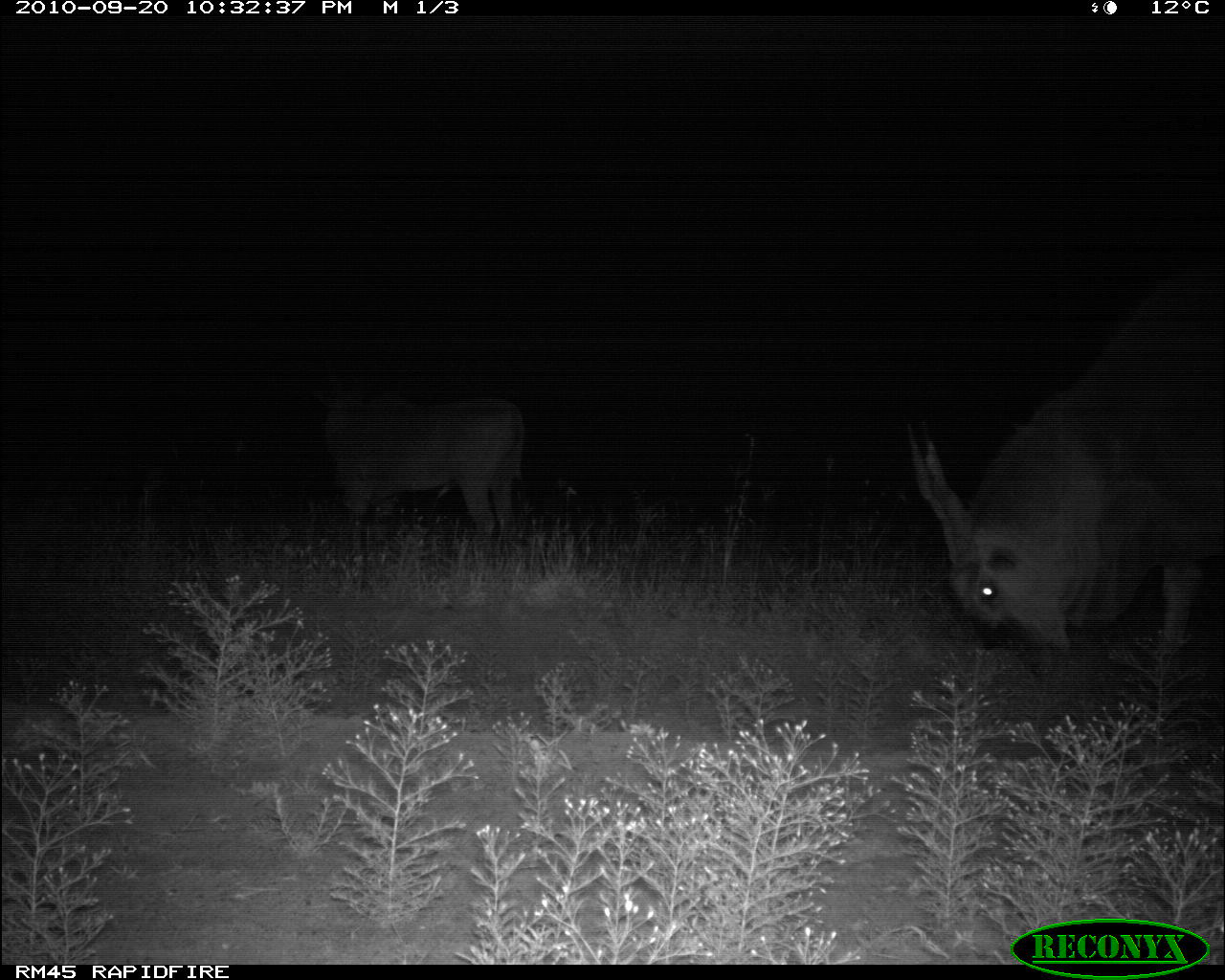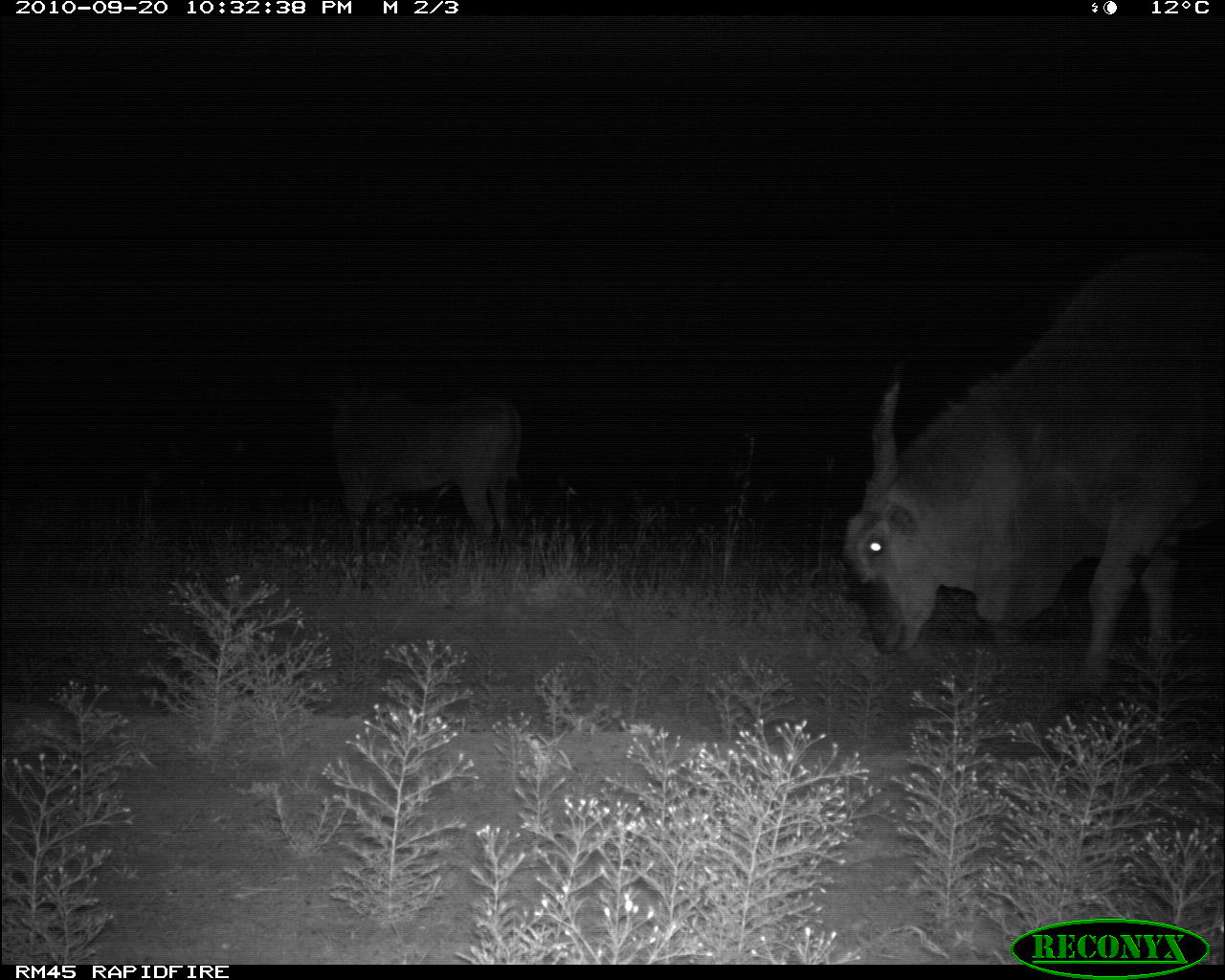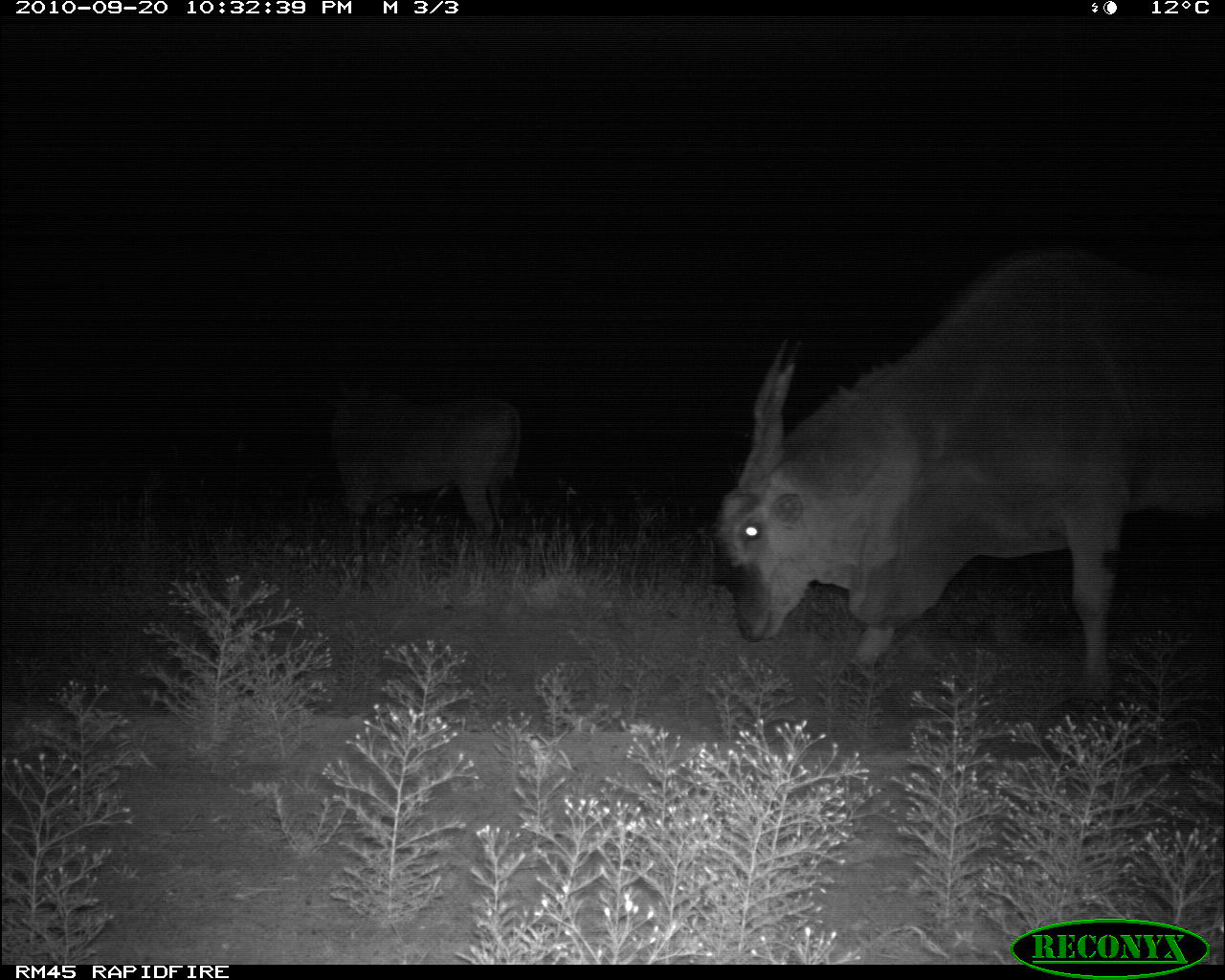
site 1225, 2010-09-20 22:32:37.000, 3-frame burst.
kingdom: Animalia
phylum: Chordata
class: Mammalia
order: Artiodactyla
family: Bovidae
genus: Tragelaphus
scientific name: Tragelaphus oryx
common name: eland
Tragelaphus oryx (eland), count 2.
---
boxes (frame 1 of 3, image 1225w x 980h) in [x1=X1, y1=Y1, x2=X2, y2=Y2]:
tragelaphus oryx: [x1=907, y1=262, x2=1225, y2=680]; [x1=311, y1=357, x2=525, y2=577]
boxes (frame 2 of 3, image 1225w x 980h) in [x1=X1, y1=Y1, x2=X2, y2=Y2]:
tragelaphus oryx: [x1=841, y1=244, x2=1225, y2=705]; [x1=324, y1=359, x2=524, y2=562]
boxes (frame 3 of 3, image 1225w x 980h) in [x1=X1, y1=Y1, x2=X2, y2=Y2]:
tragelaphus oryx: [x1=710, y1=243, x2=1224, y2=710]; [x1=319, y1=379, x2=521, y2=555]